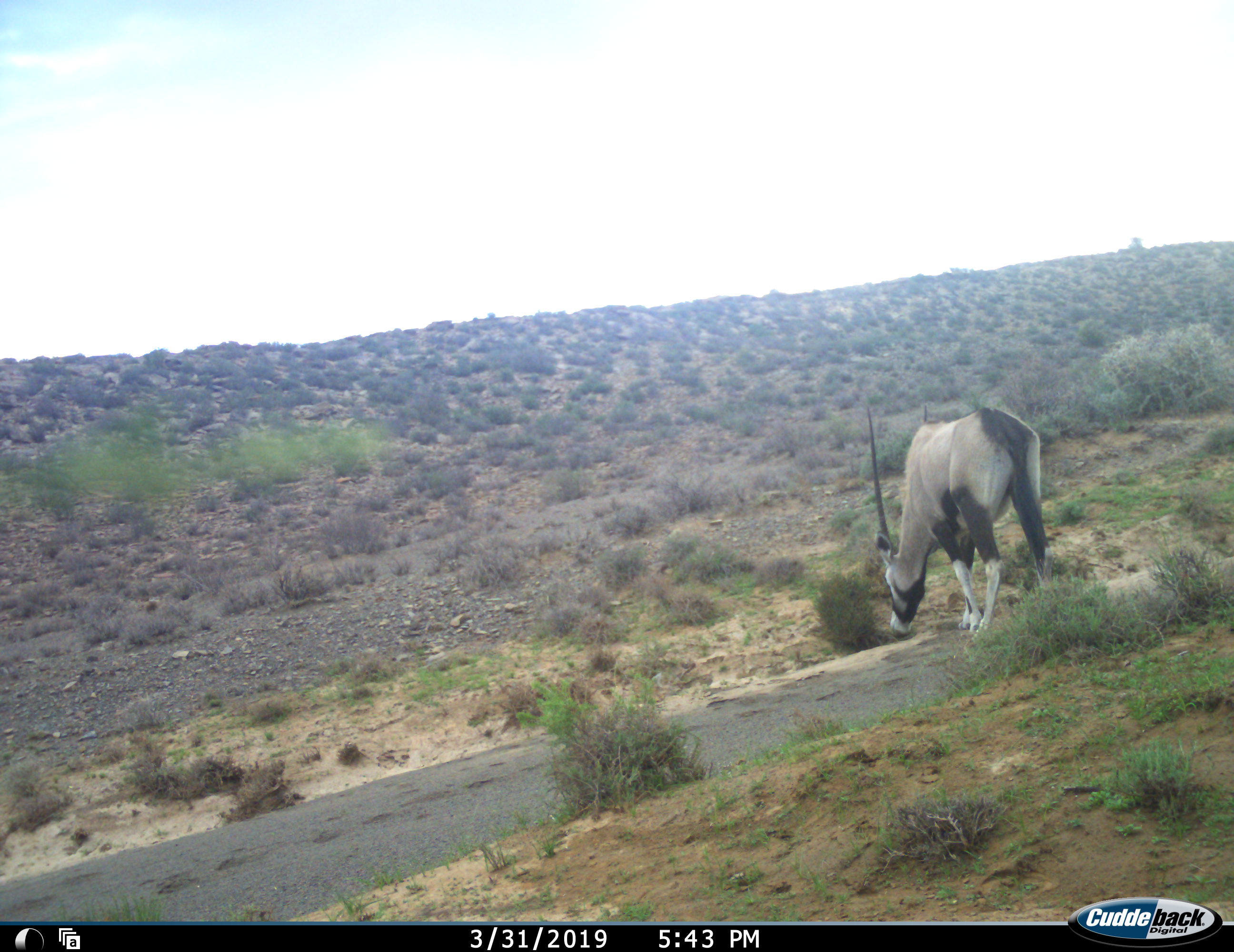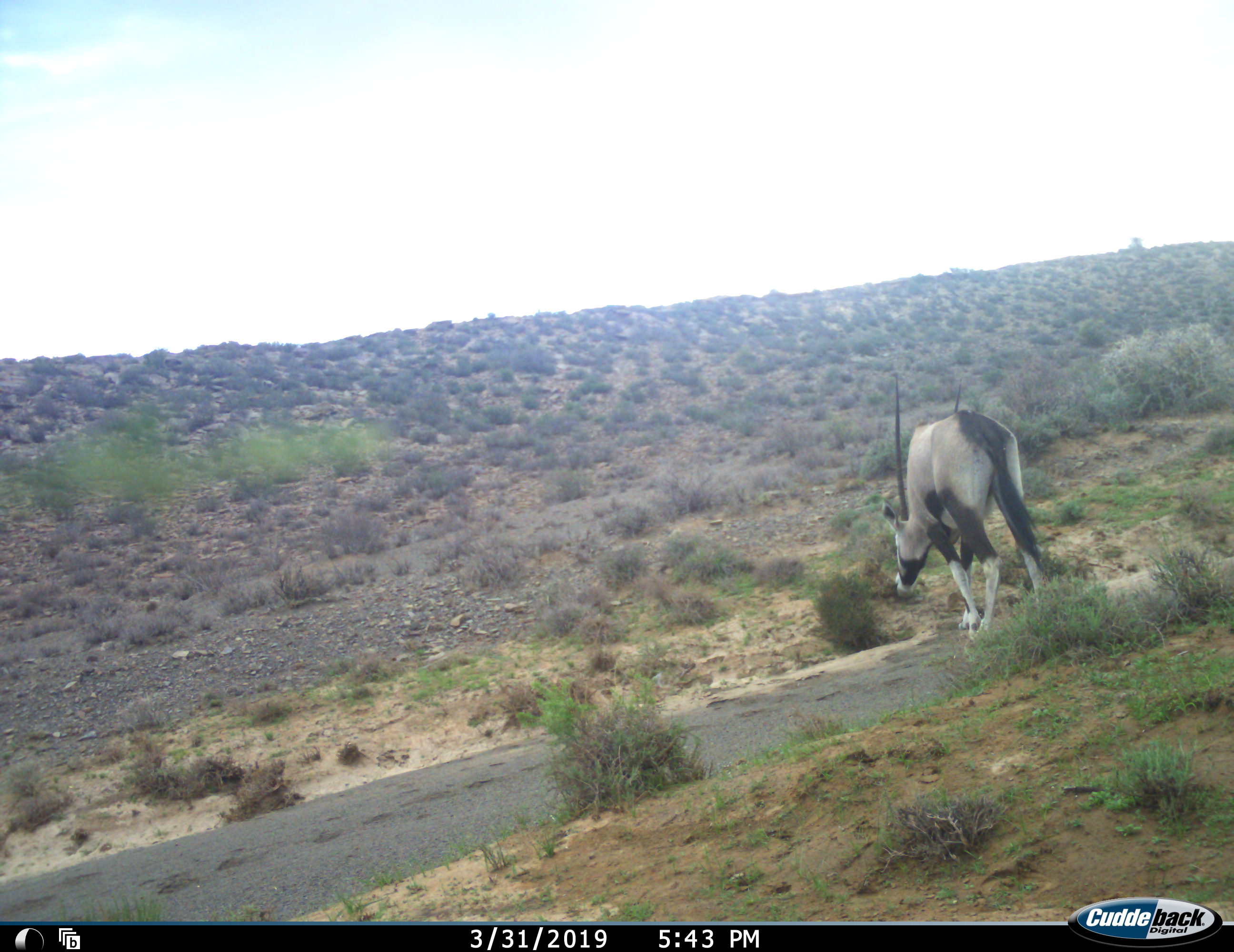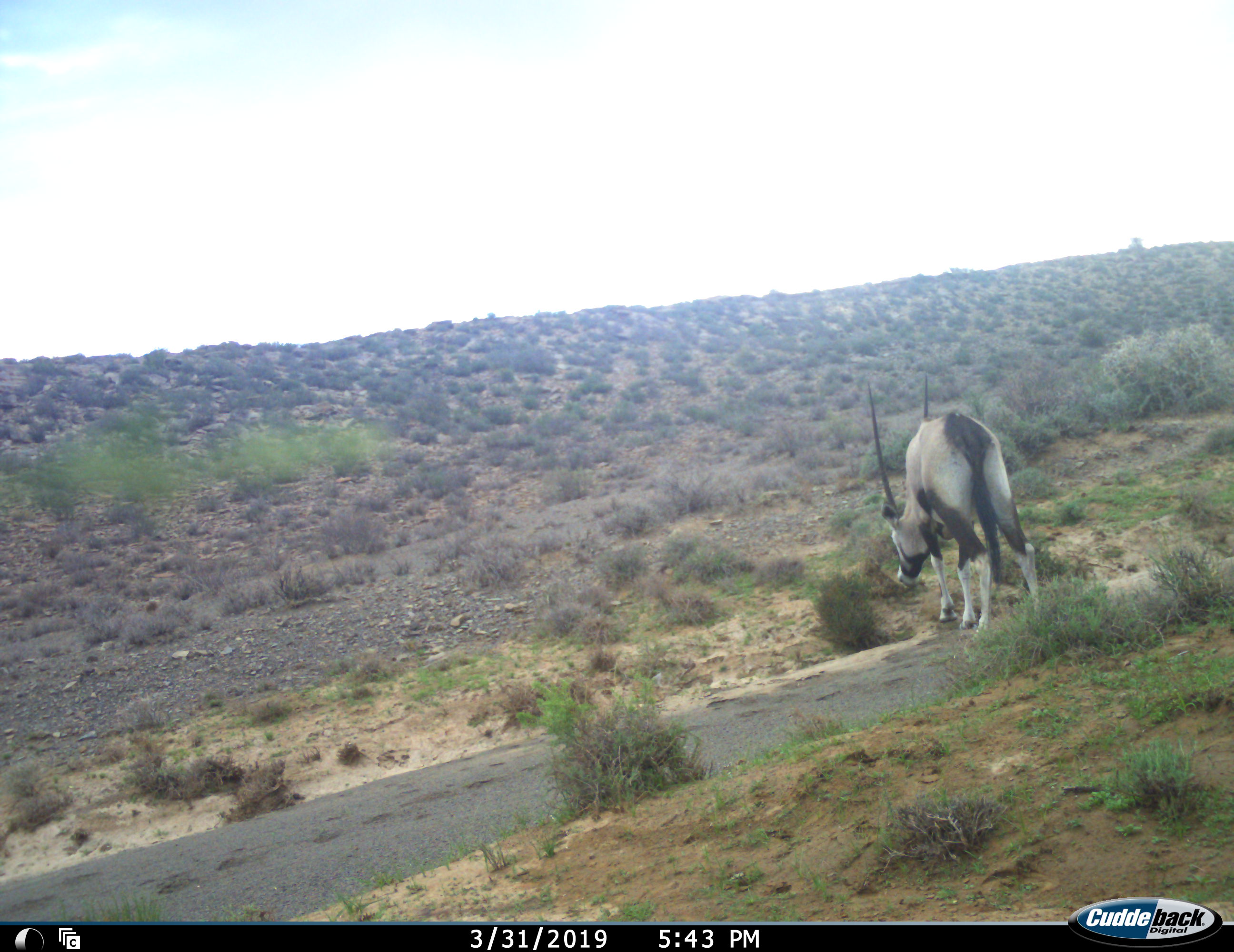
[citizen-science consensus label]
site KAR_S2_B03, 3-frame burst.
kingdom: Animalia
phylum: Chordata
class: Mammalia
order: Artiodactyla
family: Bovidae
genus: Oryx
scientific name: Oryx gazella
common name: gemsbok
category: oryx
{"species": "oryx (gemsbok) (Oryx gazella)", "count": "1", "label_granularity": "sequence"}